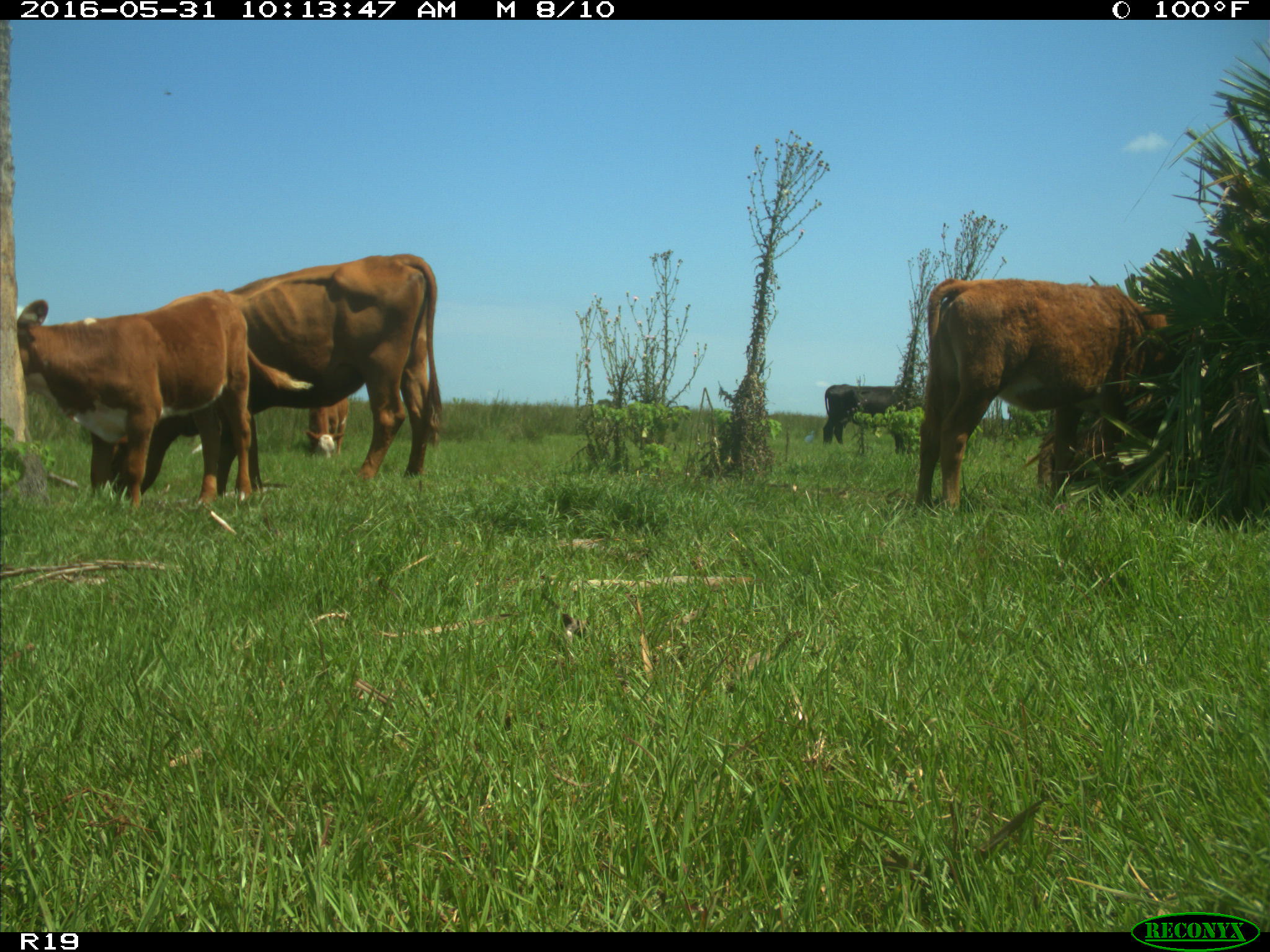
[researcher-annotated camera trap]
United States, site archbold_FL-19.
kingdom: Animalia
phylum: Chordata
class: Mammalia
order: Artiodactyla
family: Bovidae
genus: Bos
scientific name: Bos taurus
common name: domestic cow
Bos taurus (domestic cow).